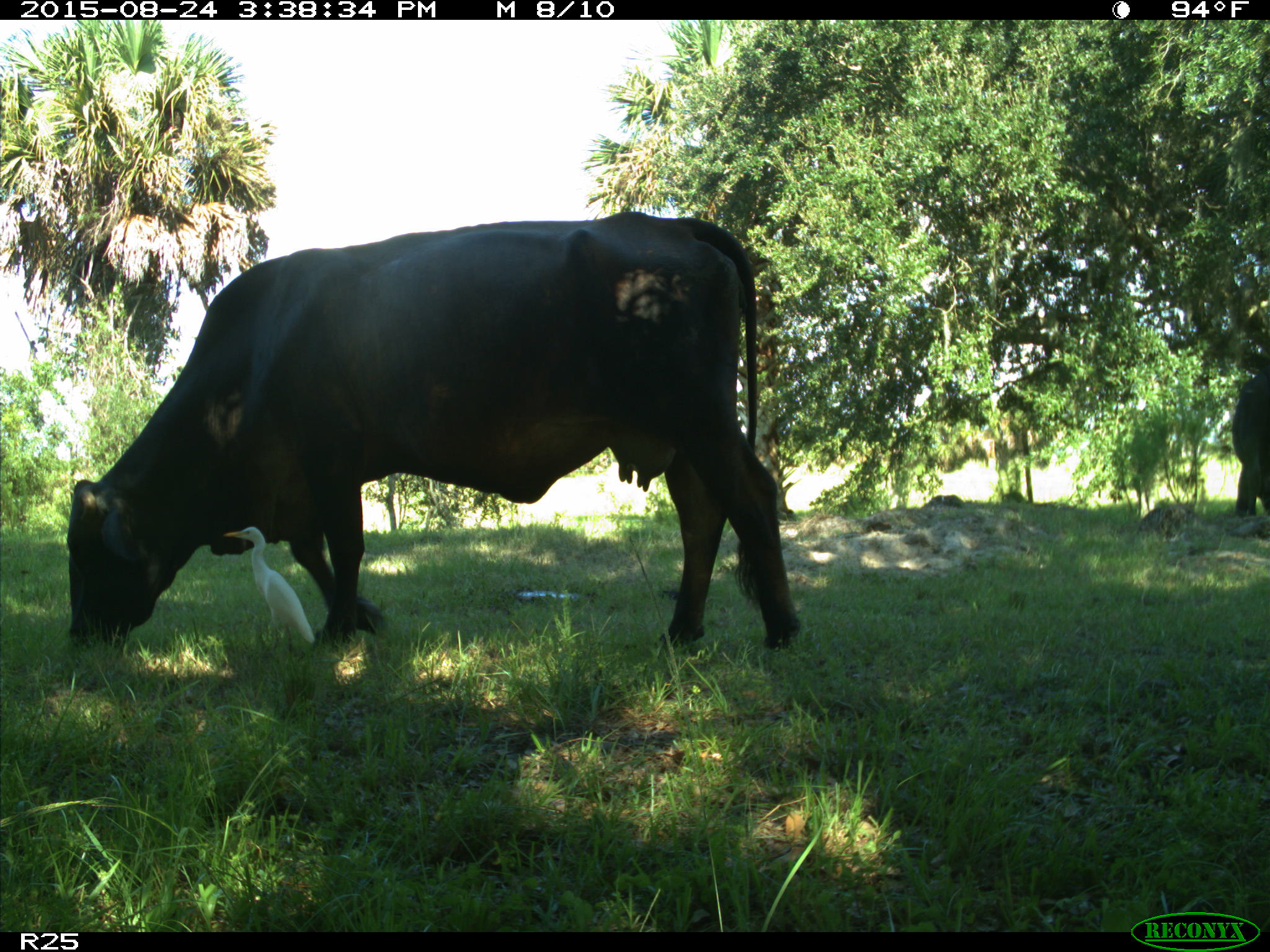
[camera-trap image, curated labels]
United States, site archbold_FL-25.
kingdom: Animalia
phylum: Chordata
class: Mammalia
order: Artiodactyla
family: Bovidae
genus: Bos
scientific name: Bos taurus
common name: domestic cow